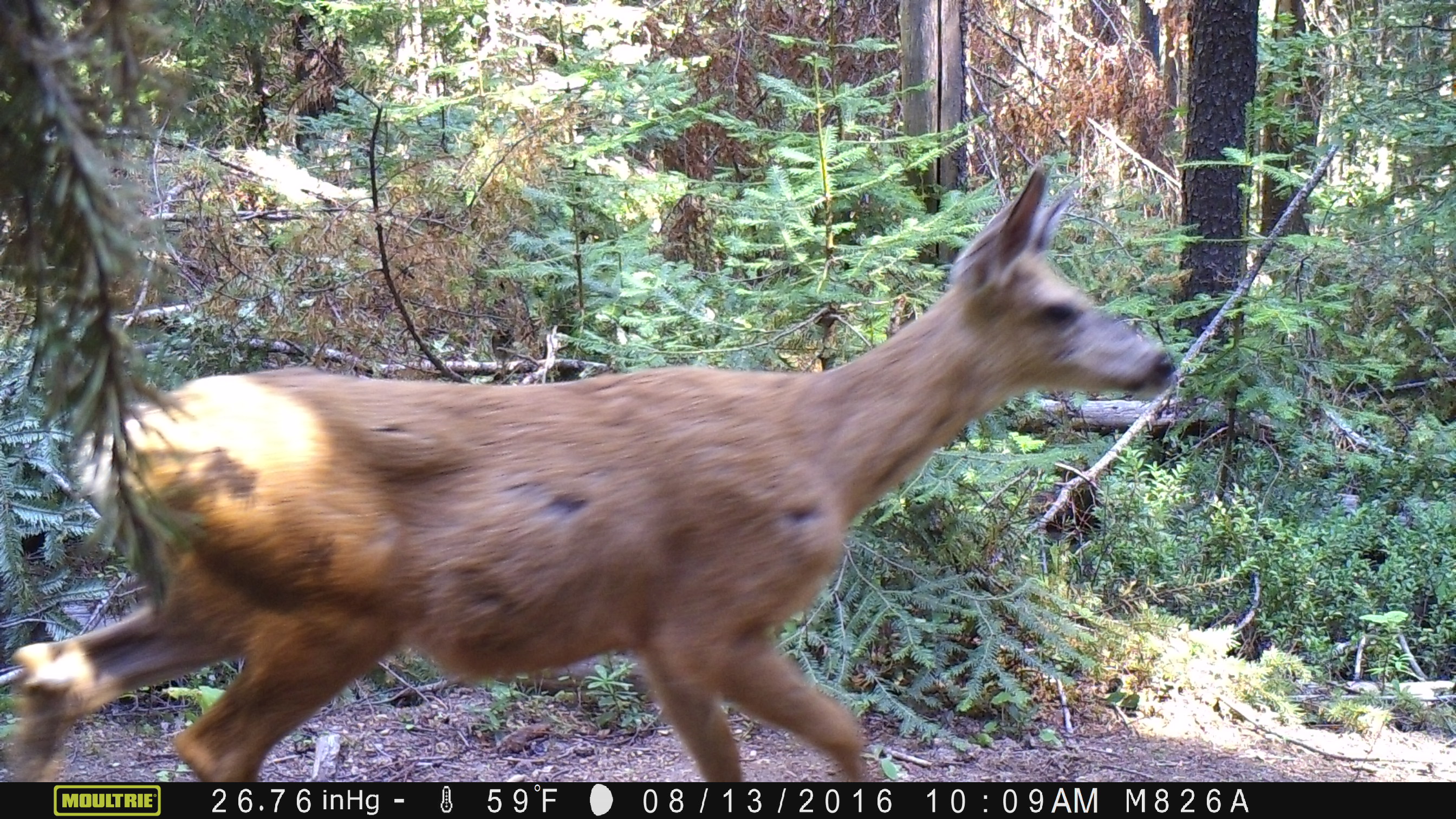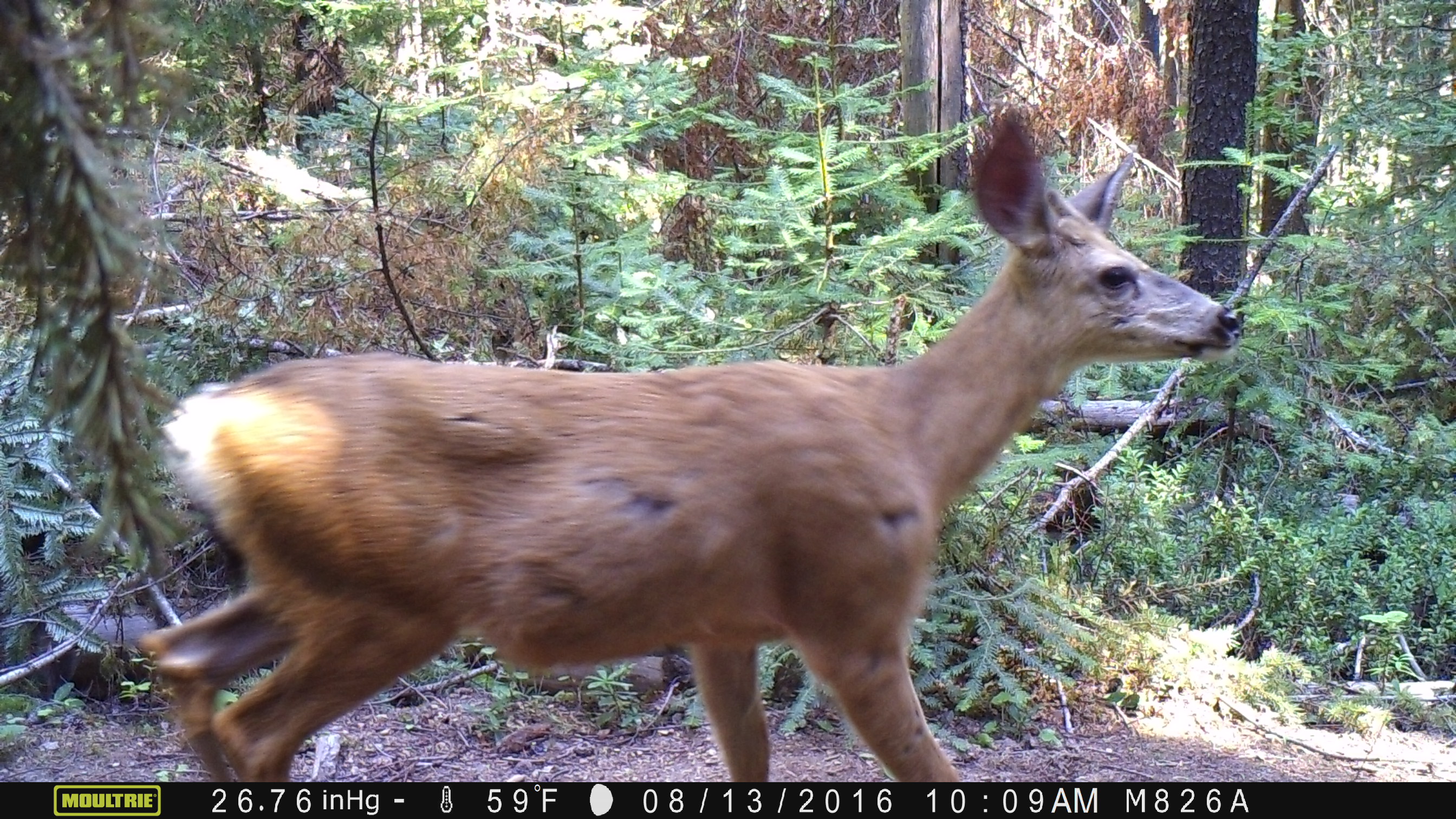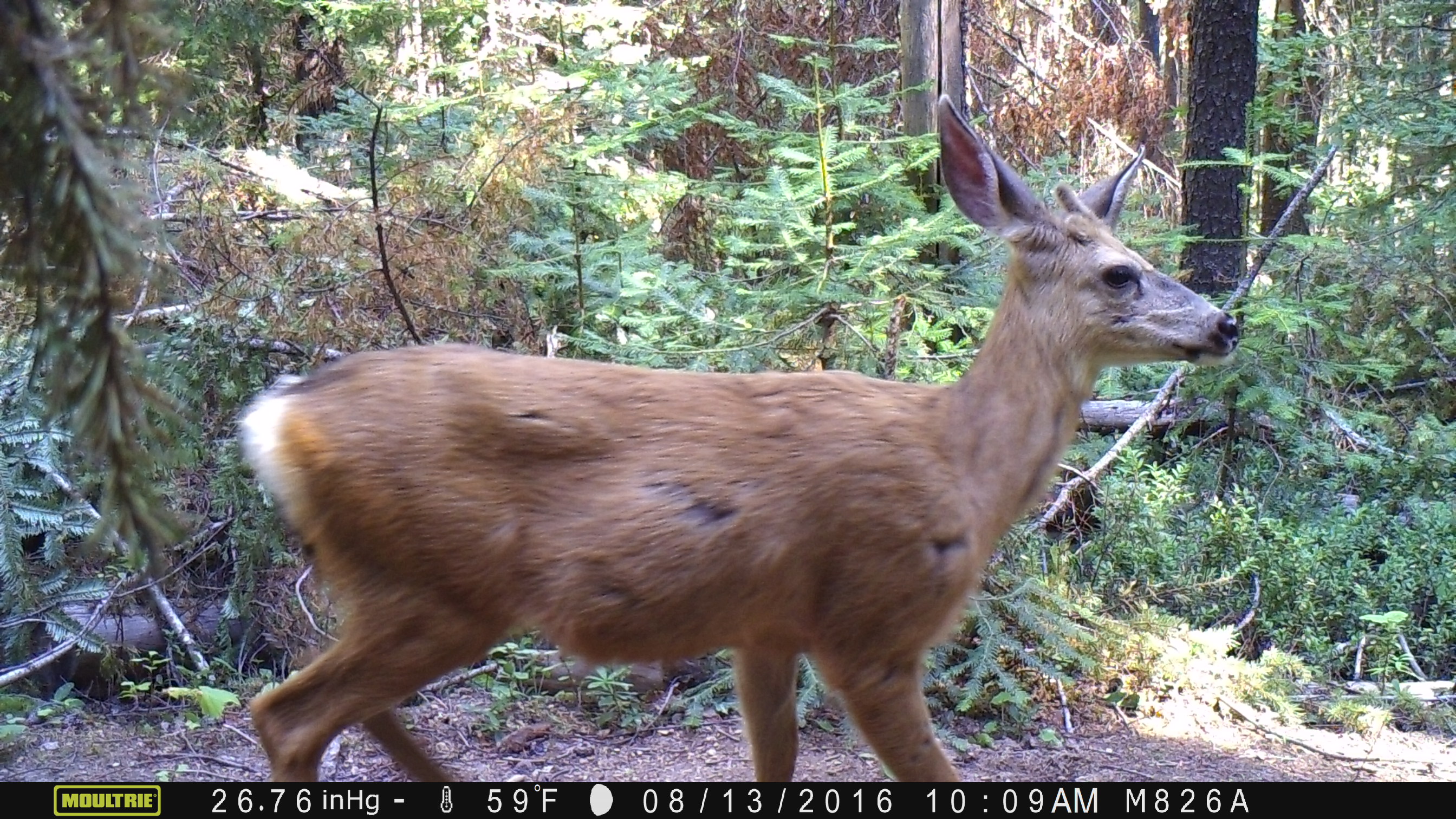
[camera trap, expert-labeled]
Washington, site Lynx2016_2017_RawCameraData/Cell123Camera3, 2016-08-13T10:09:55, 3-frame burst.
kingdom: Animalia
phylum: Chordata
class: Mammalia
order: Artiodactyla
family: Cervidae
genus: Odocoileus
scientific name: Odocoileus hemionus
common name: mule deer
Odocoileus hemionus (mule deer). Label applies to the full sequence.